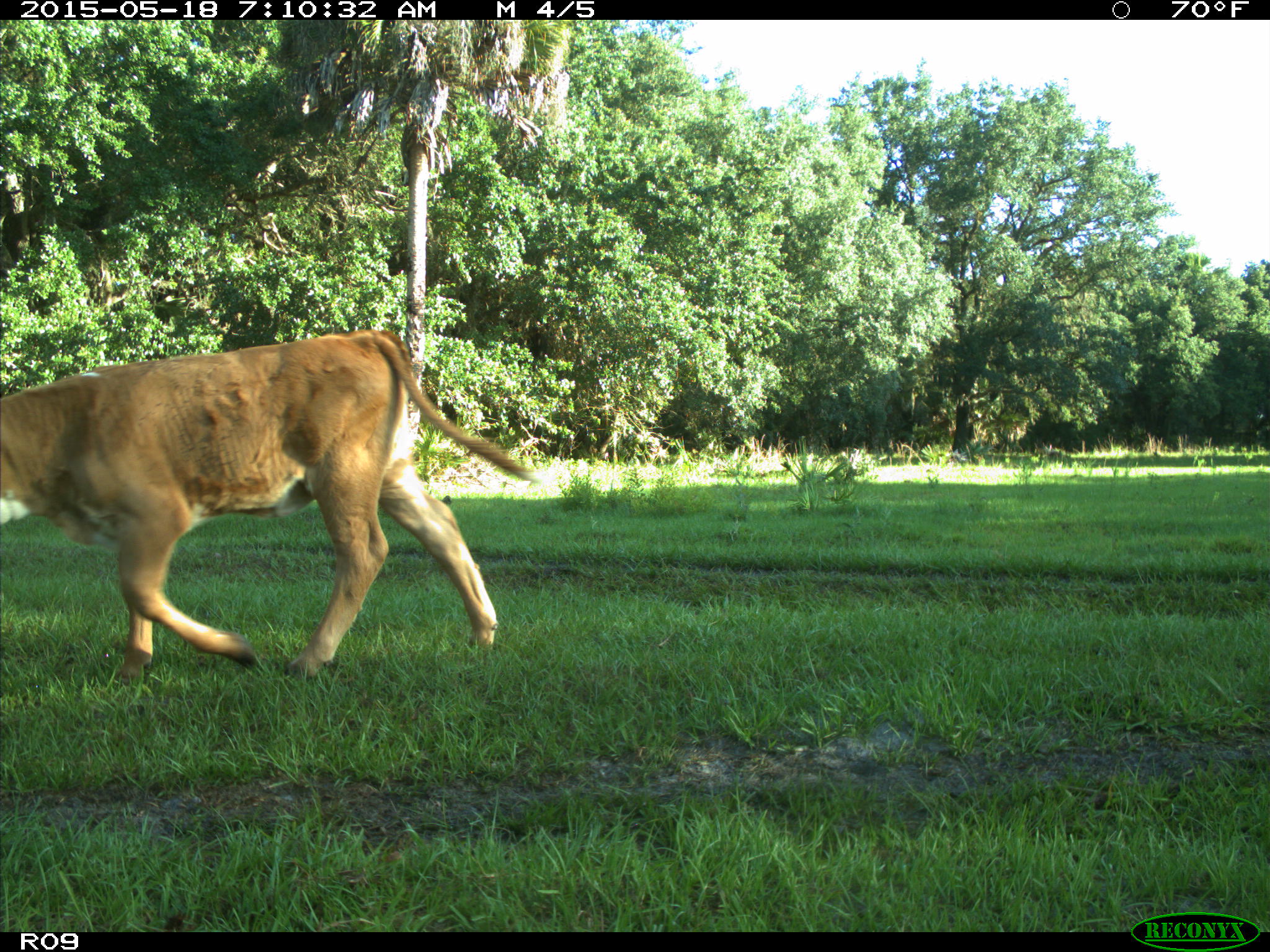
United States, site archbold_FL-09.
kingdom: Animalia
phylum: Chordata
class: Mammalia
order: Artiodactyla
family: Bovidae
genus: Bos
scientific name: Bos taurus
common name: domestic cow